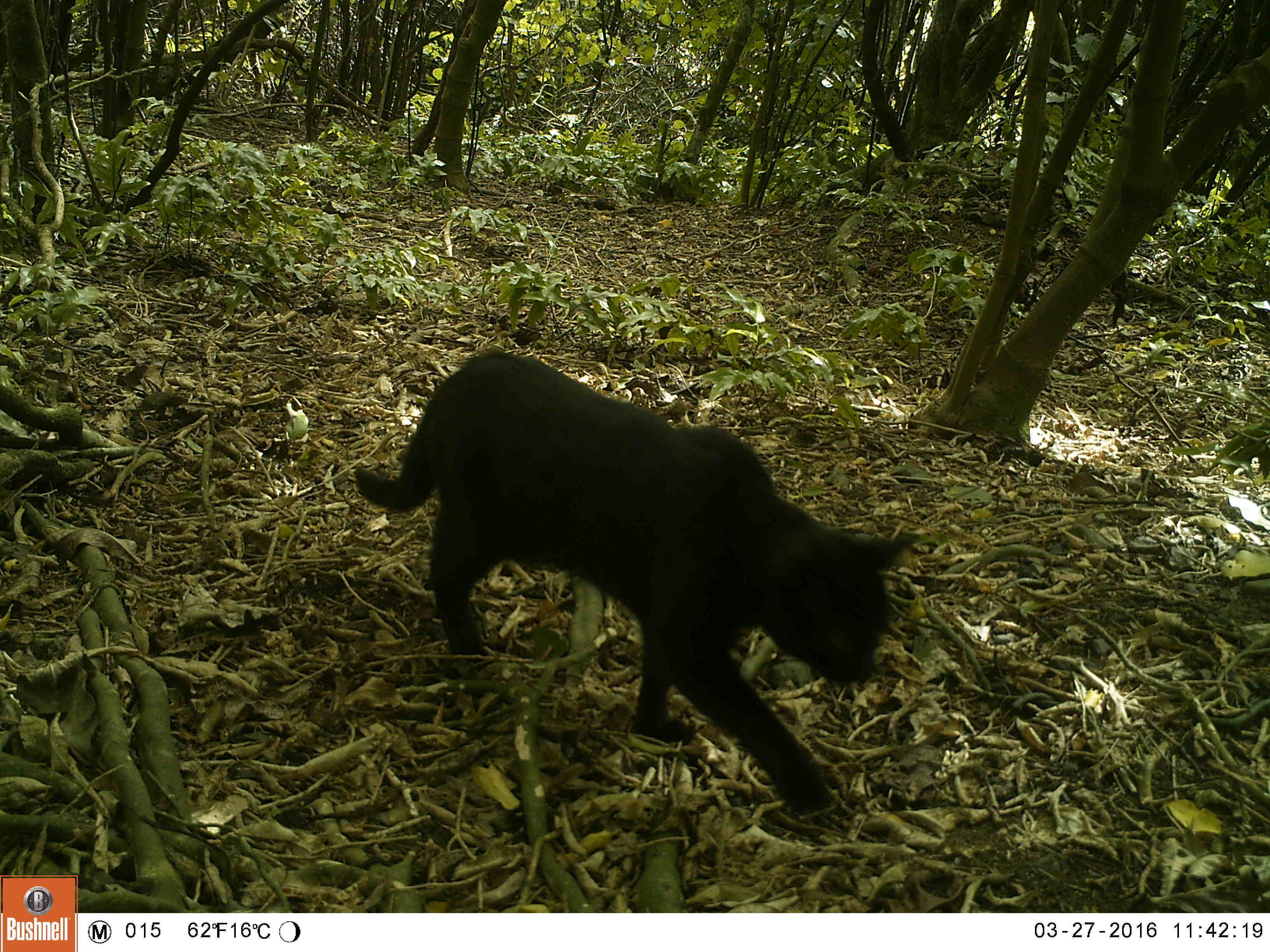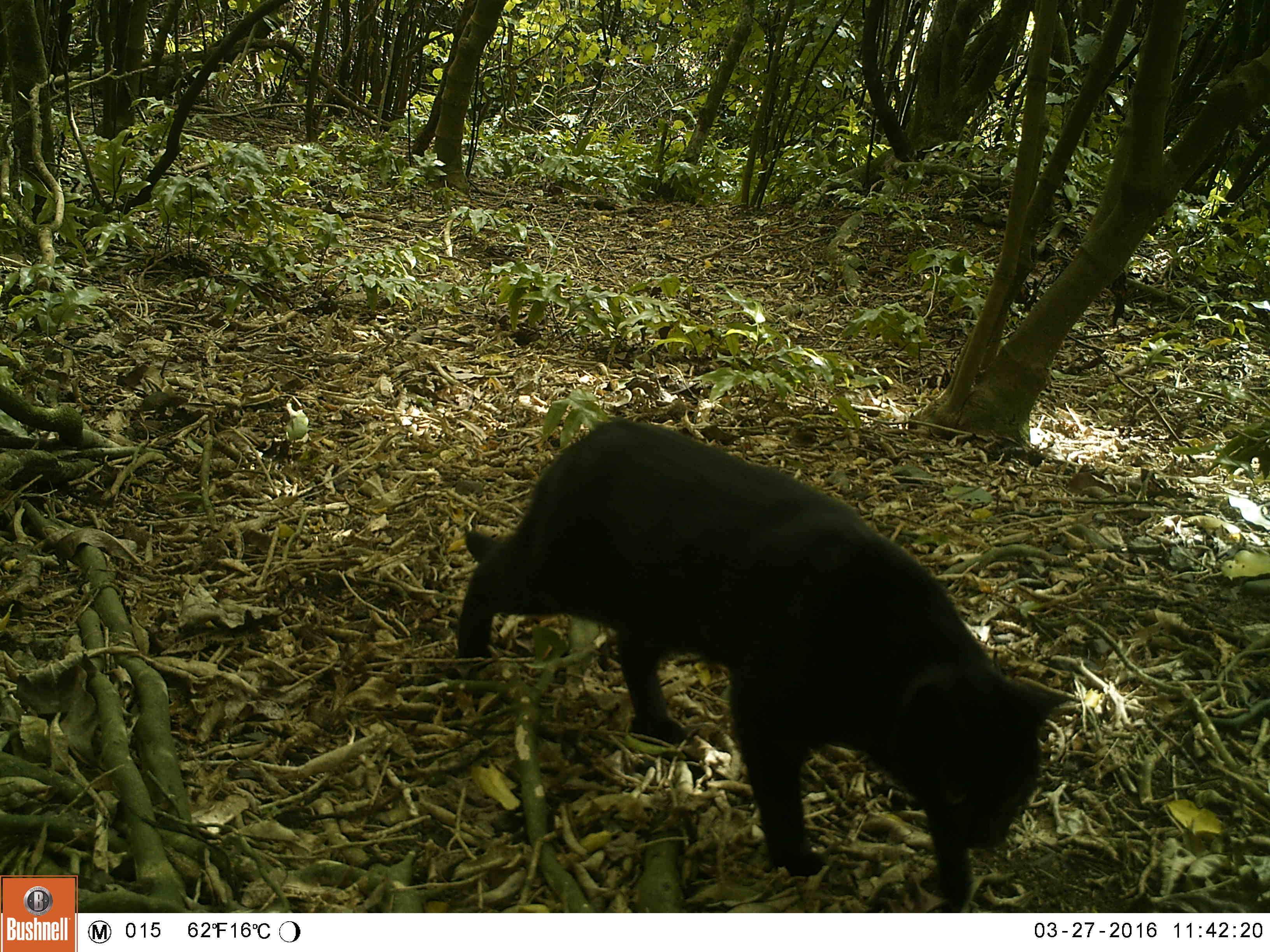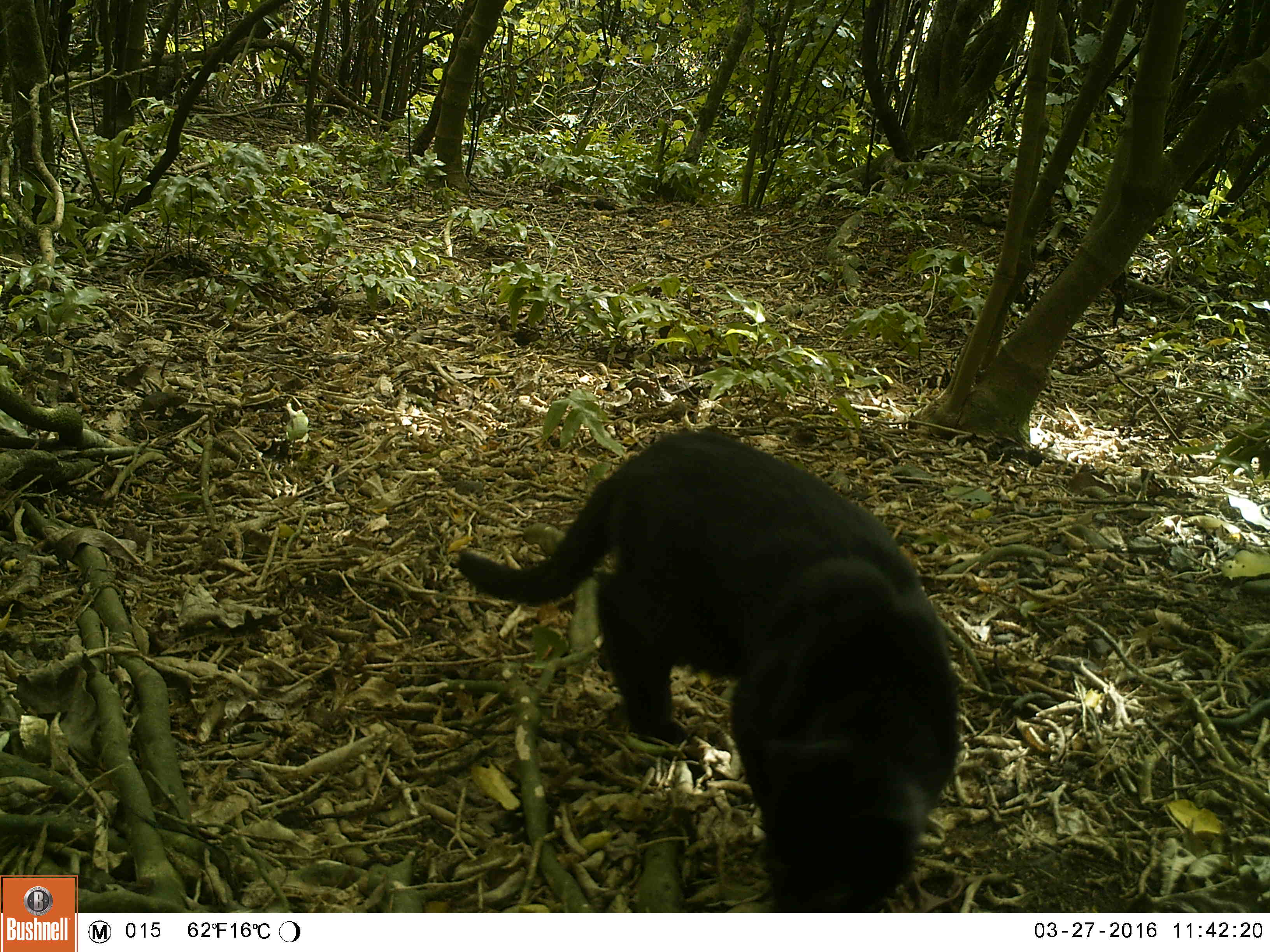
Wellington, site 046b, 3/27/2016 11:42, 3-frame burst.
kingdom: Animalia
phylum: Chordata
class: Mammalia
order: Carnivora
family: Felidae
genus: Felis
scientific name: Felis catus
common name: cat